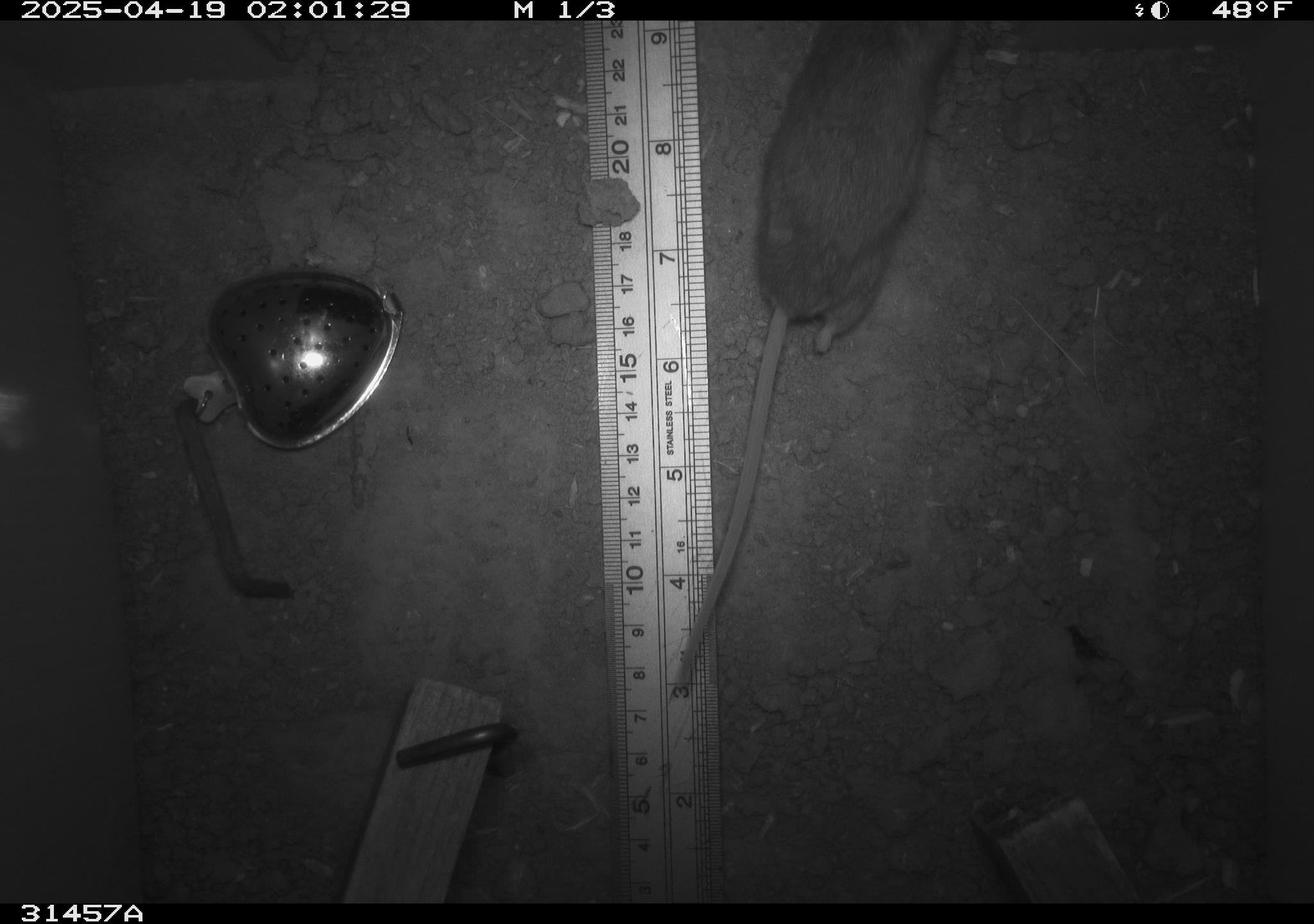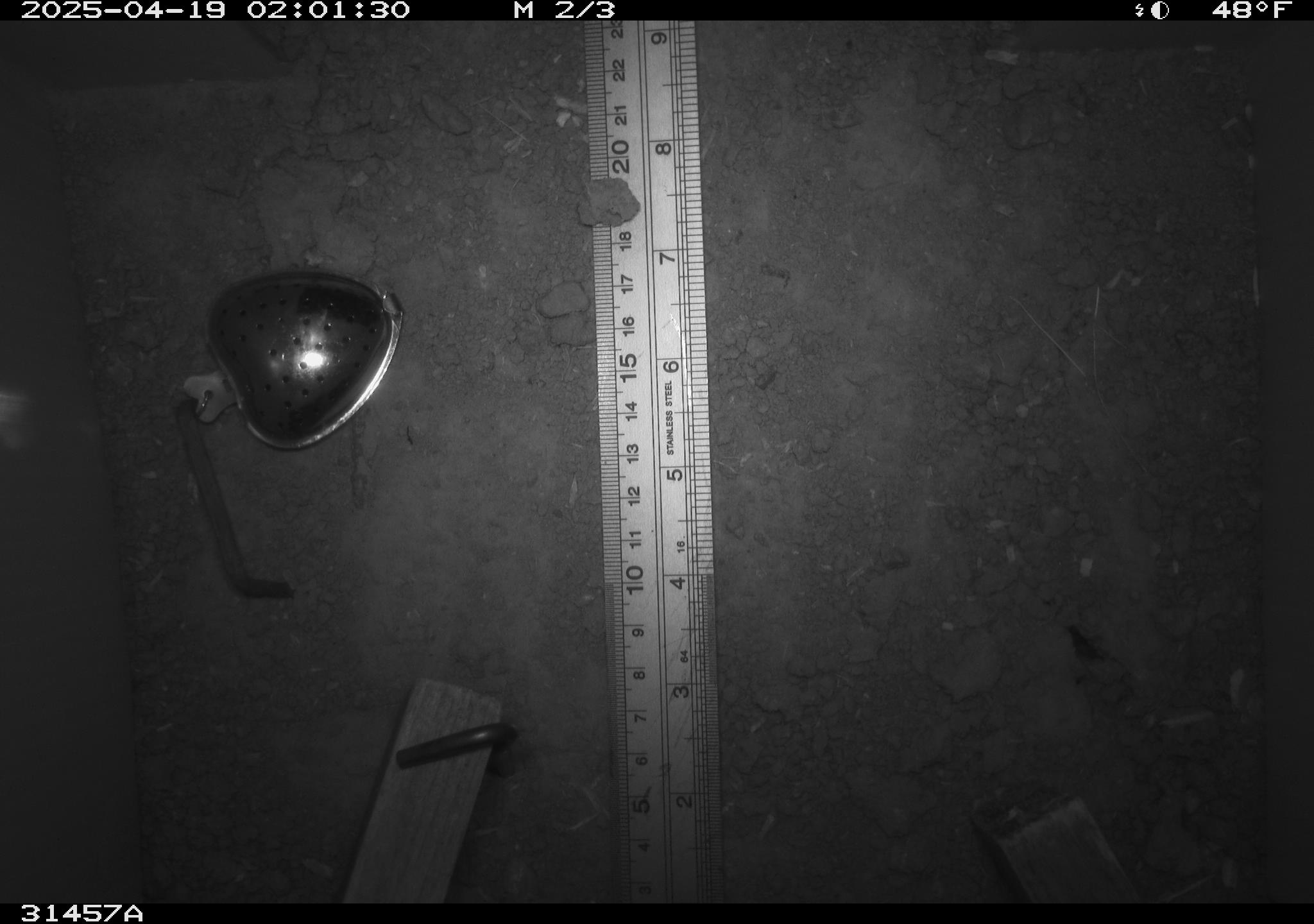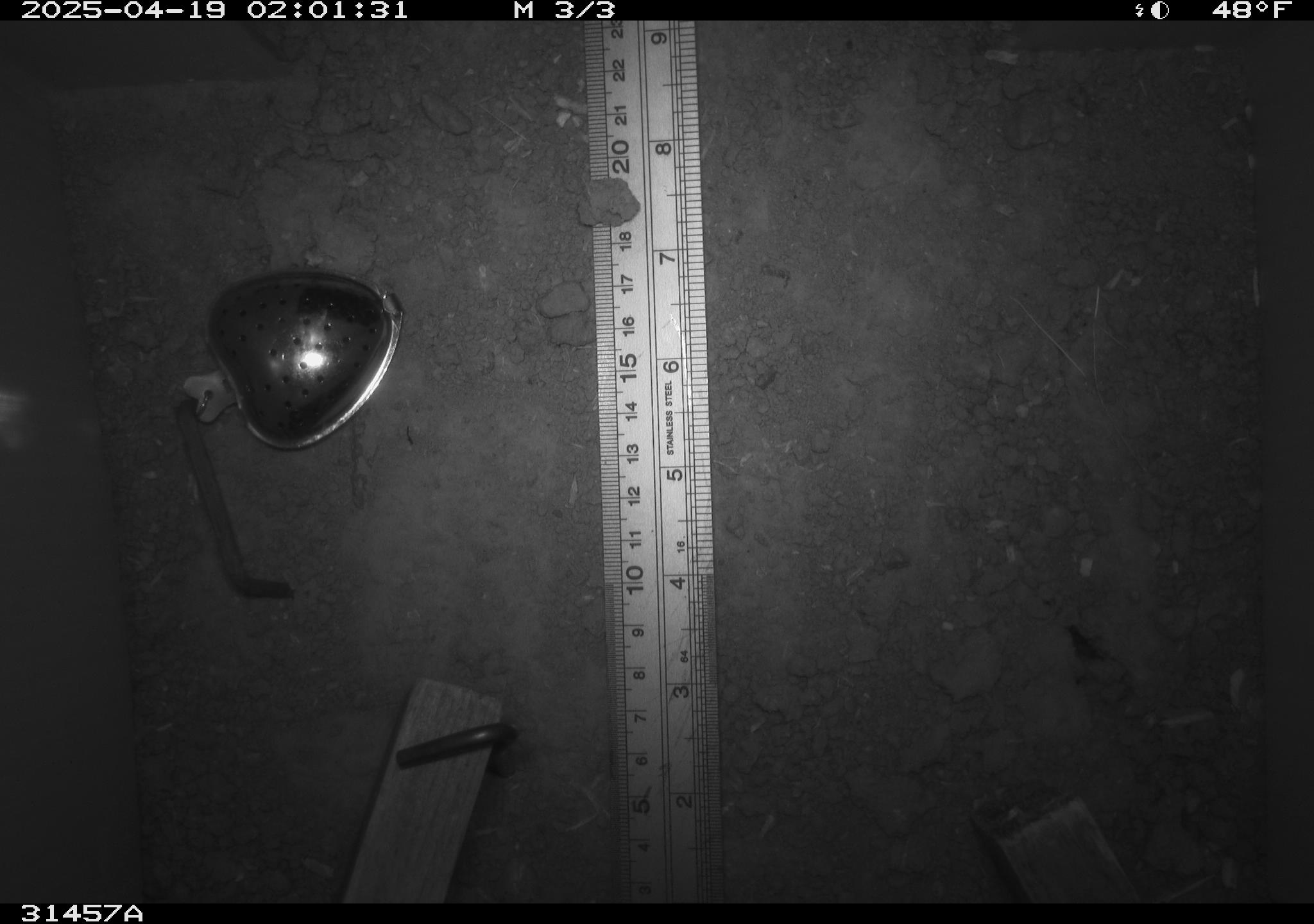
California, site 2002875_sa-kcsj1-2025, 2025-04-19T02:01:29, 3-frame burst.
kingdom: Animalia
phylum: Chordata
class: Mammalia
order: Rodentia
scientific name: Rodentia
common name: rodent